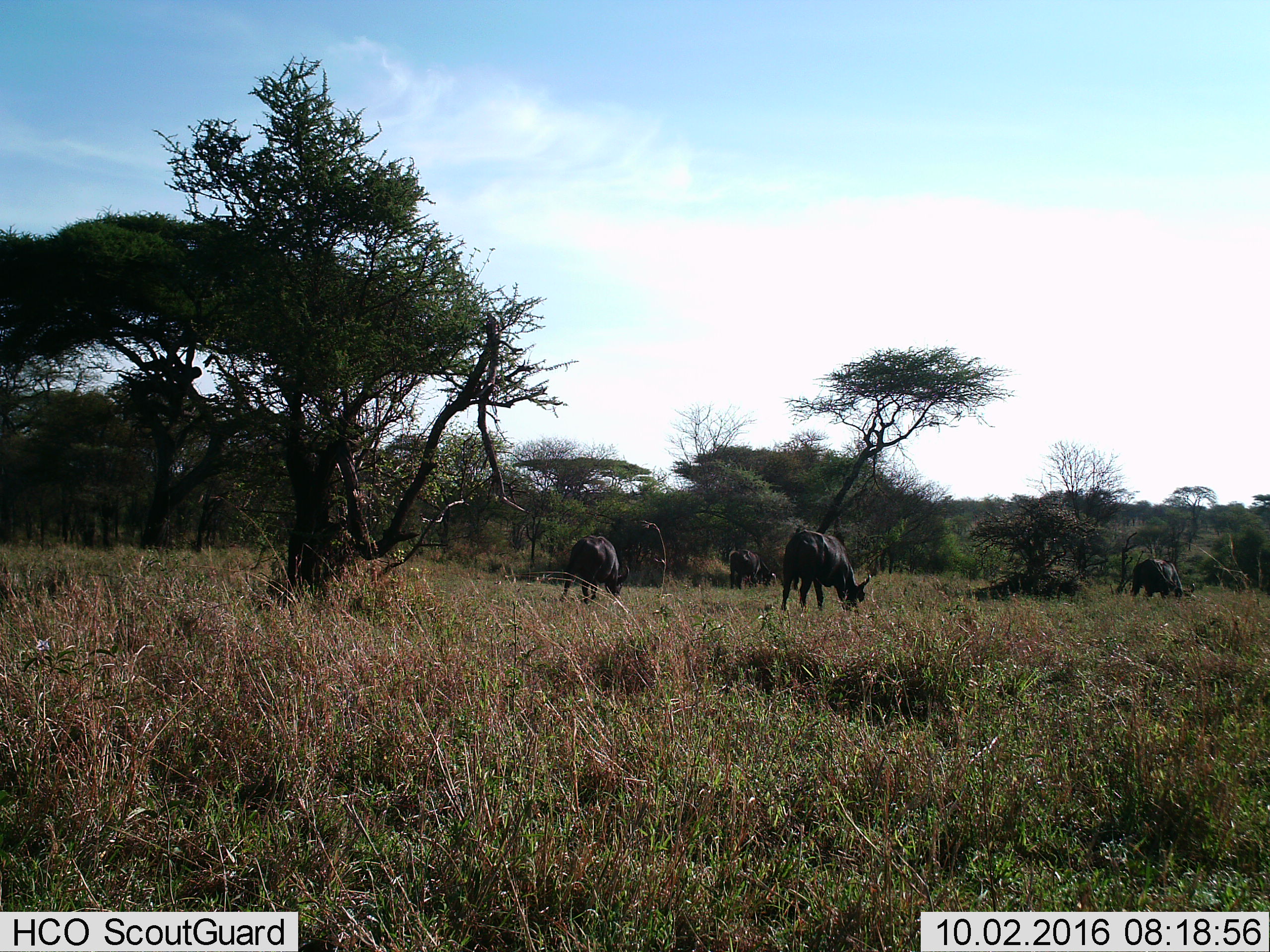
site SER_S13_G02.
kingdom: Animalia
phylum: Chordata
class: Mammalia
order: Artiodactyla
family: Bovidae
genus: Connochaetes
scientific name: Connochaetes taurinus taurinus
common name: blue wildebeest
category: wildebeestblue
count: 4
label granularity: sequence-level